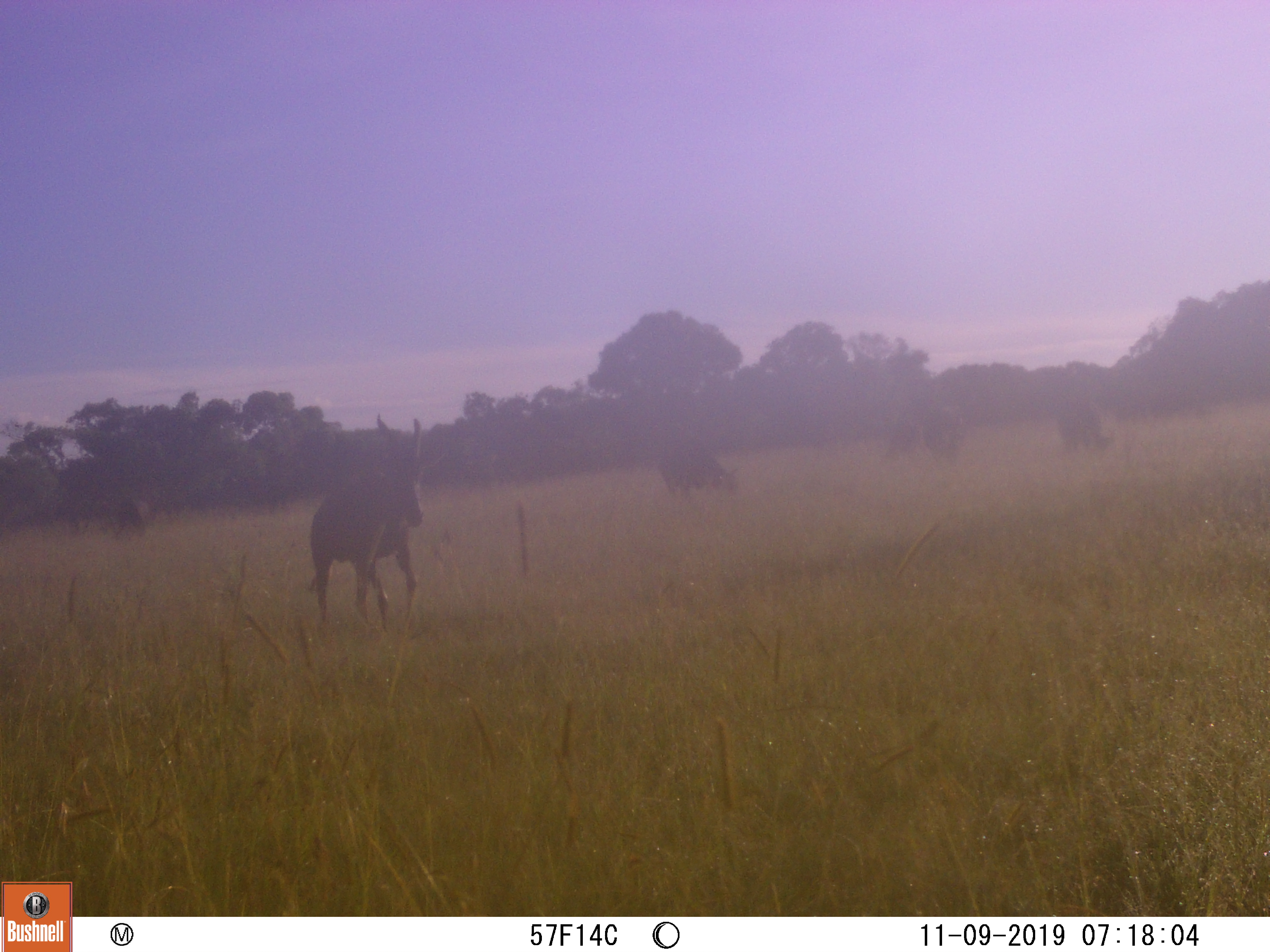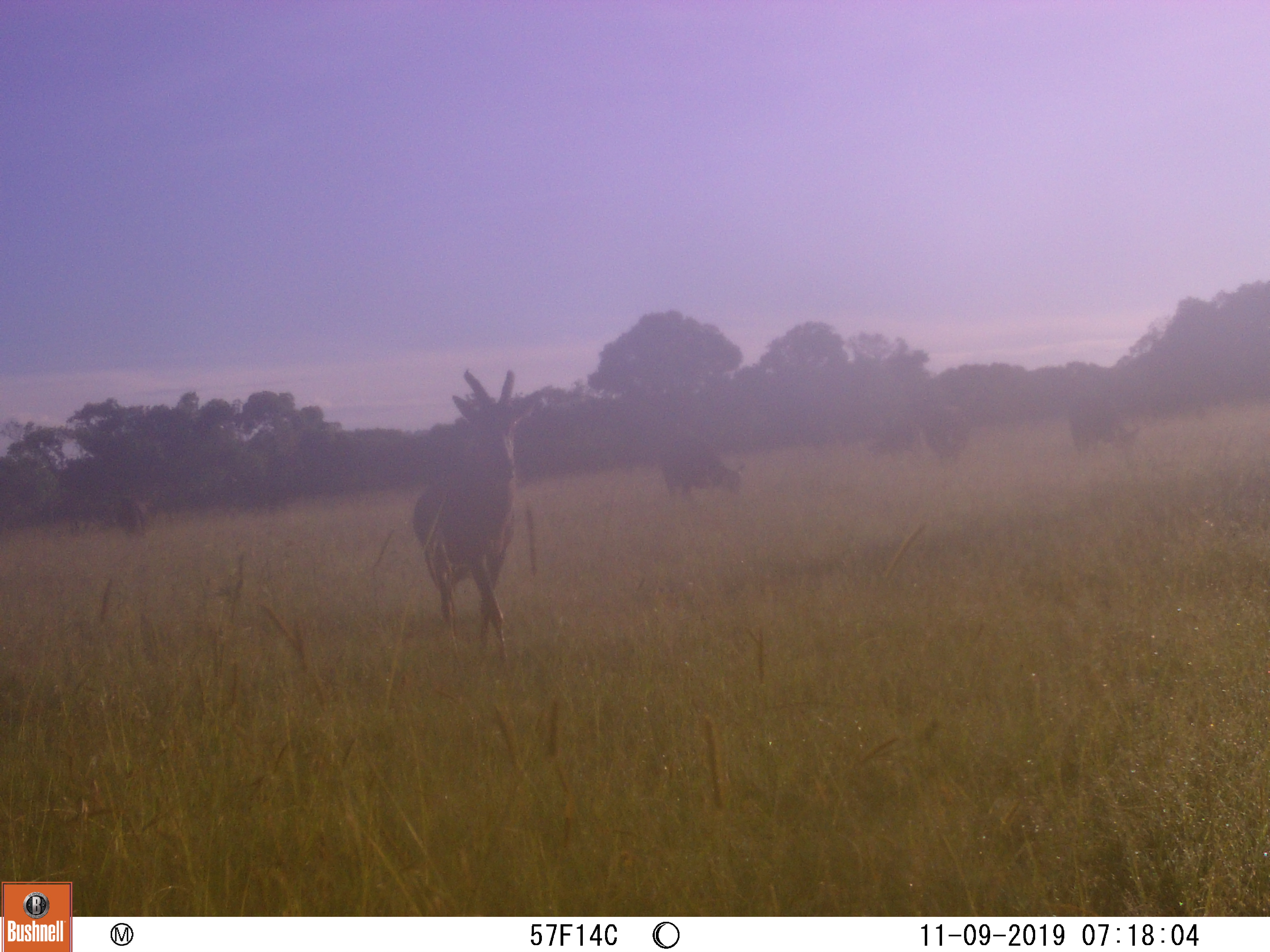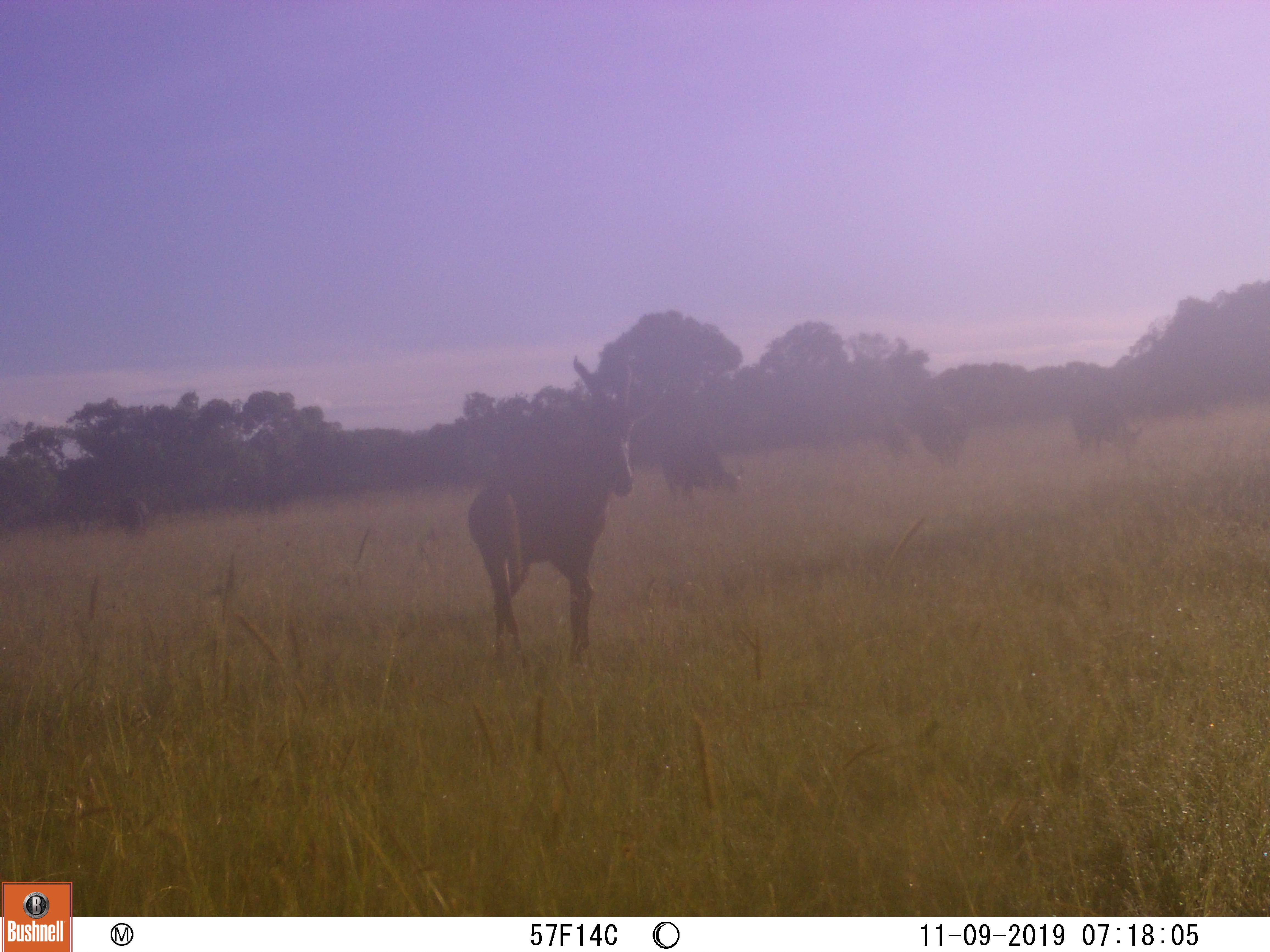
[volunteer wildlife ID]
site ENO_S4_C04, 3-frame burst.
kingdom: Animalia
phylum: Chordata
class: Mammalia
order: Artiodactyla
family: Bovidae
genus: Damaliscus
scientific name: Damaliscus lunatus jimela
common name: topi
Topi (Damaliscus lunatus jimela), count 4. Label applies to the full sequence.